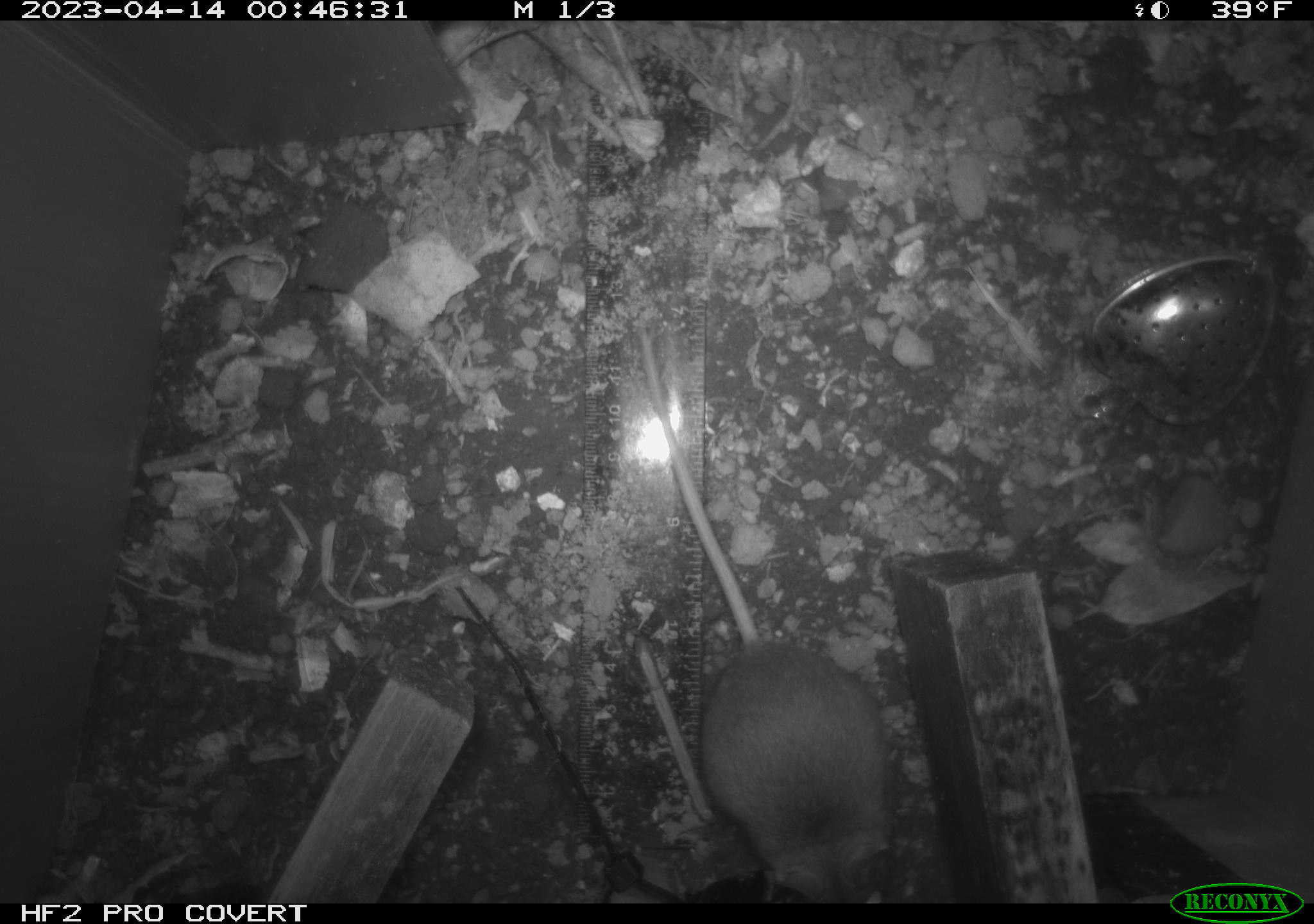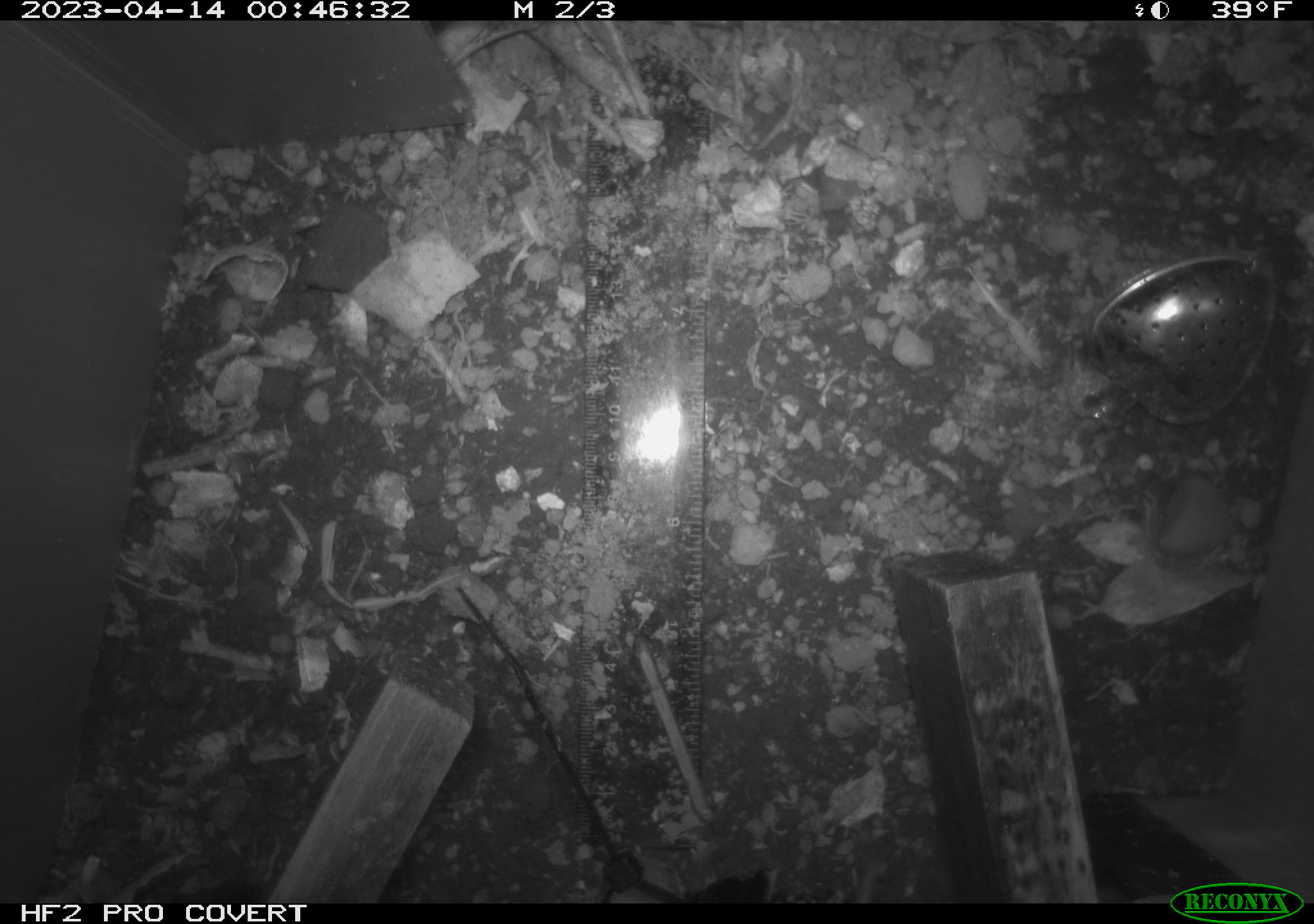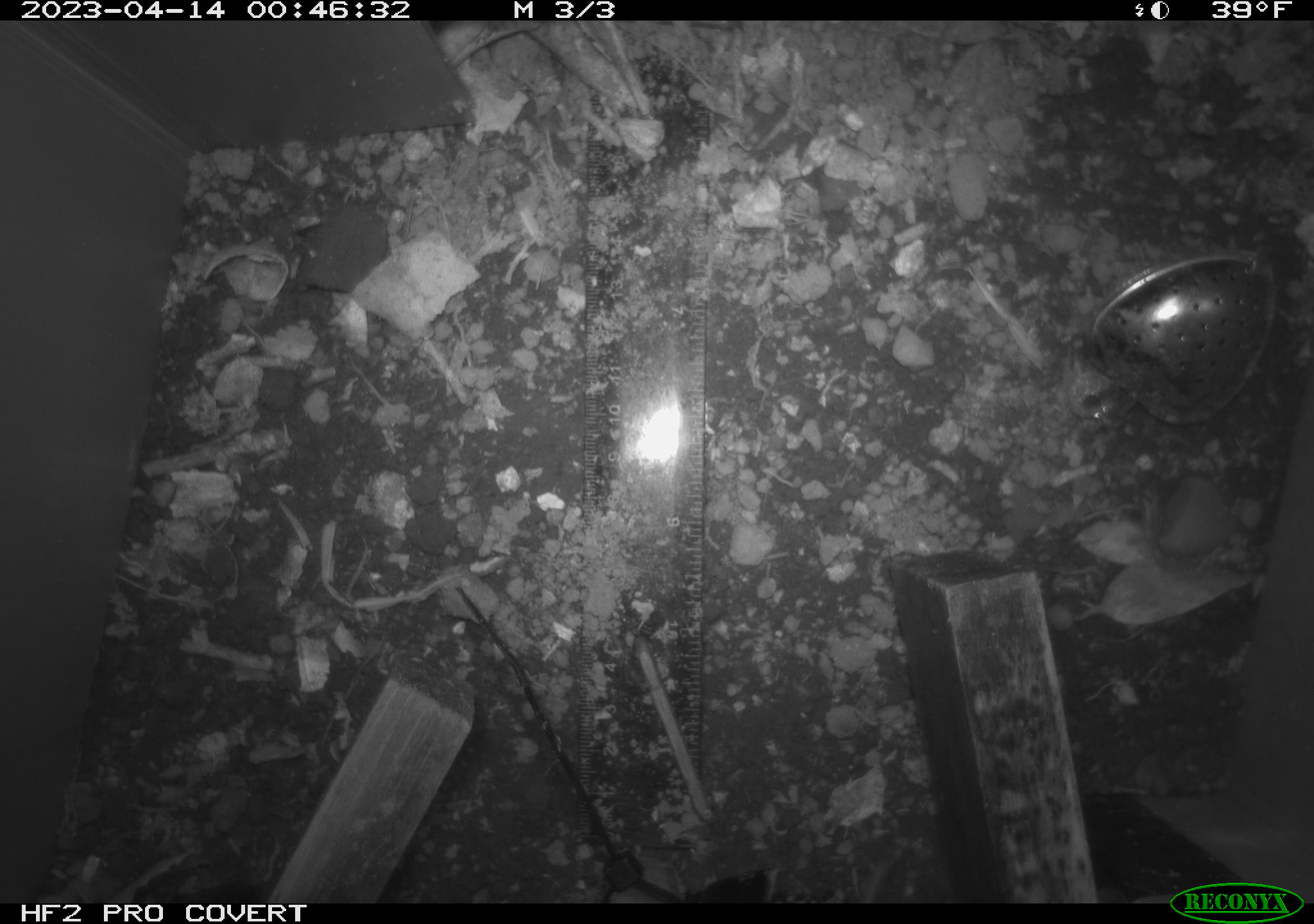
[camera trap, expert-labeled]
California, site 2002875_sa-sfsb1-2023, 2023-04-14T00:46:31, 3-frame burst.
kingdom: Animalia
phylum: Chordata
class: Mammalia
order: Rodentia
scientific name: Rodentia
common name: mouse species